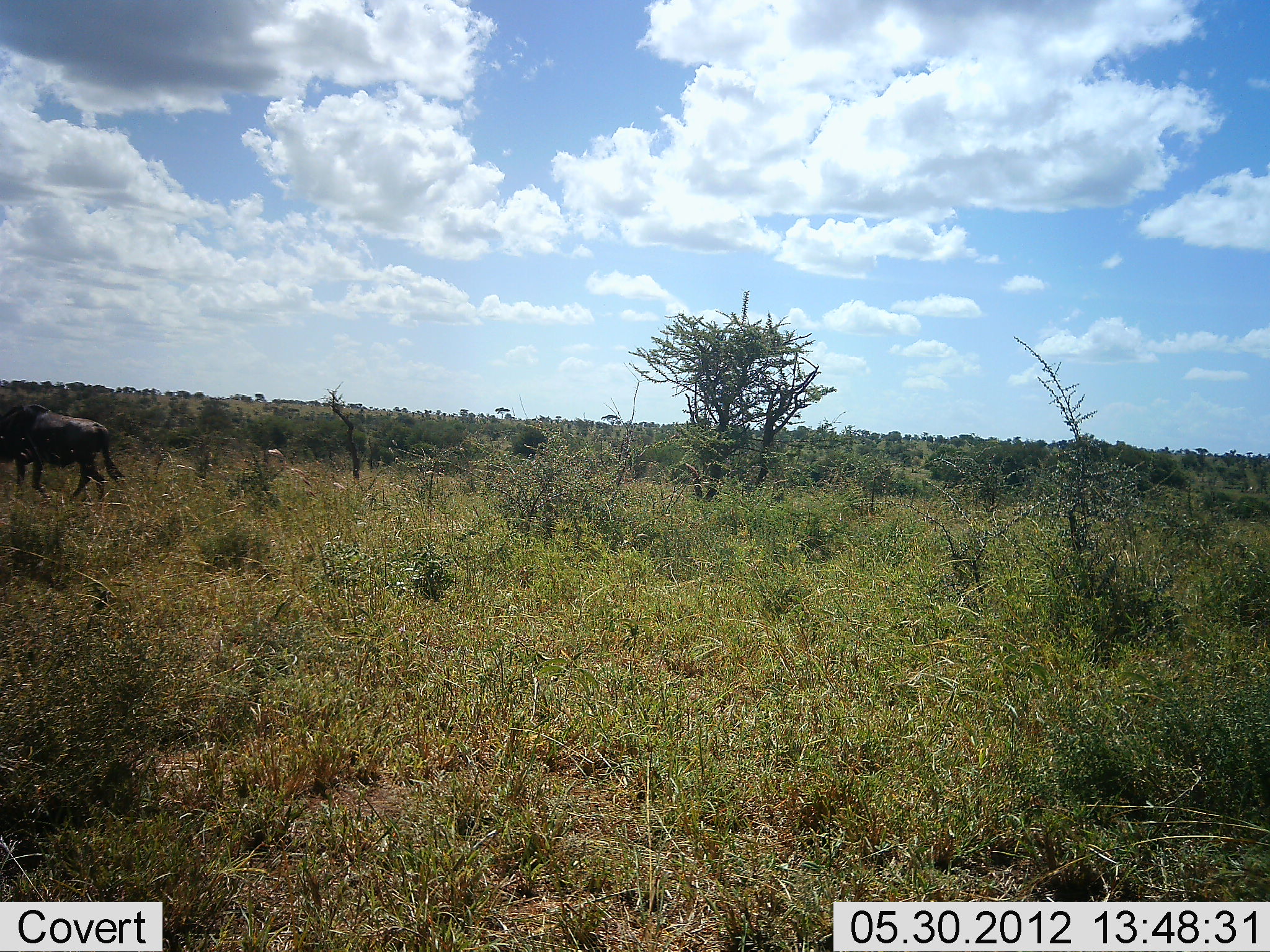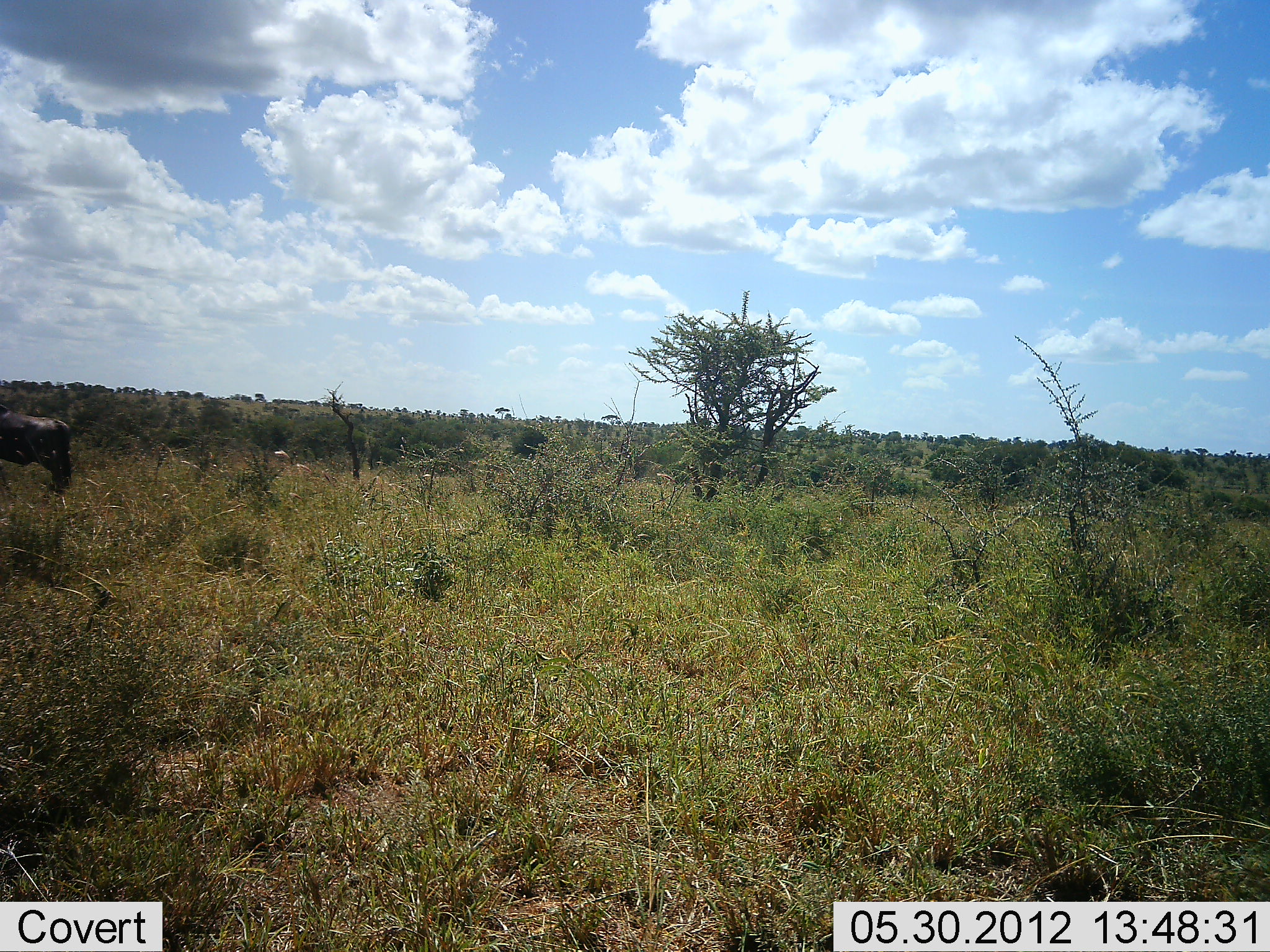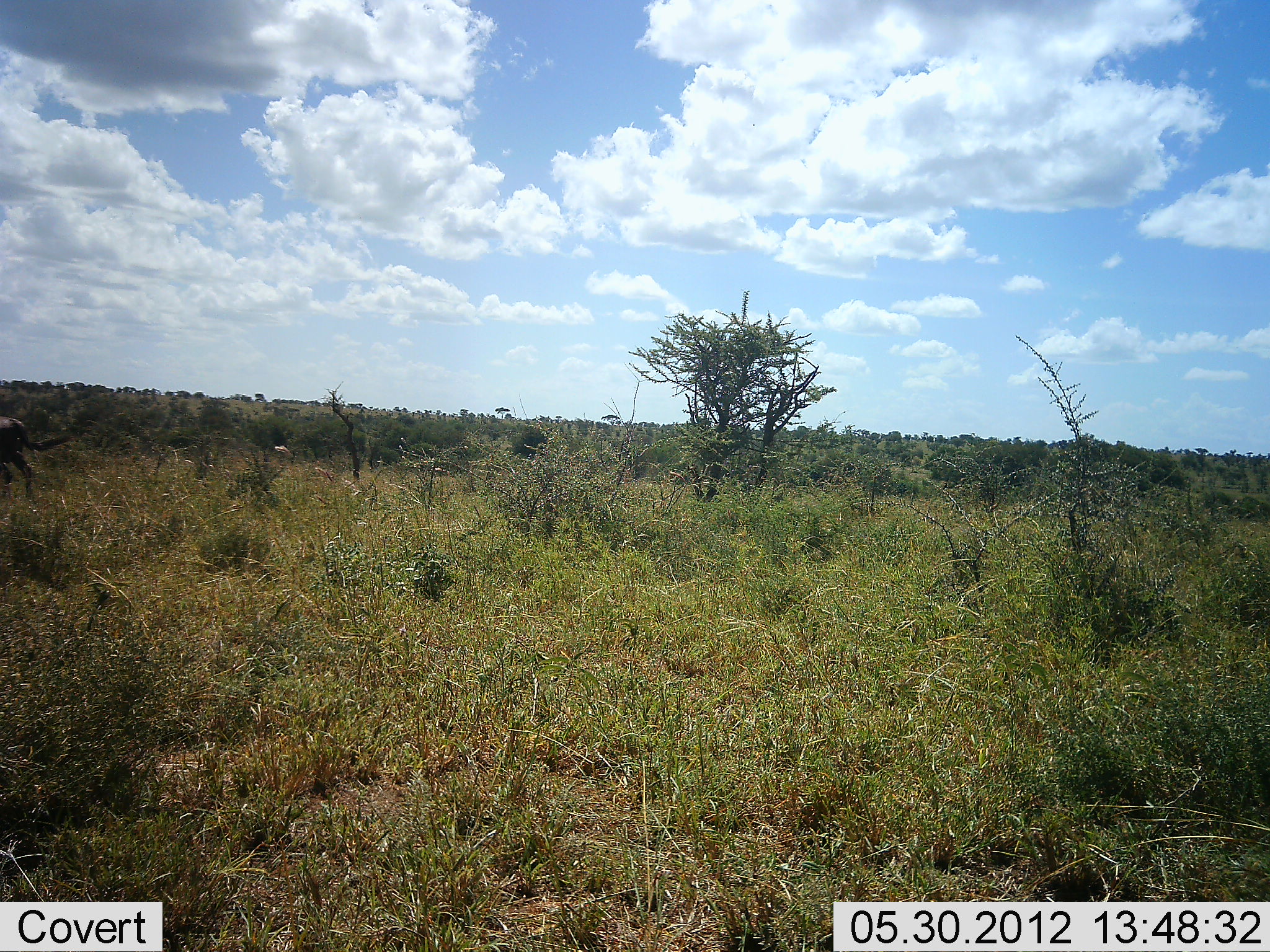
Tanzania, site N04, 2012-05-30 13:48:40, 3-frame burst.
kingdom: Animalia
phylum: Chordata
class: Mammalia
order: Artiodactyla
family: Bovidae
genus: Connochaetes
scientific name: Connochaetes taurinus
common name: blue wildebeest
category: wildebeest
Wildebeest (blue wildebeest) (Connochaetes taurinus), count 1. Behavior (volunteer vote fractions): standing 0%, resting 0%, moving 100%, interacting 0%. Young present (vote fraction): 0%. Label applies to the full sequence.